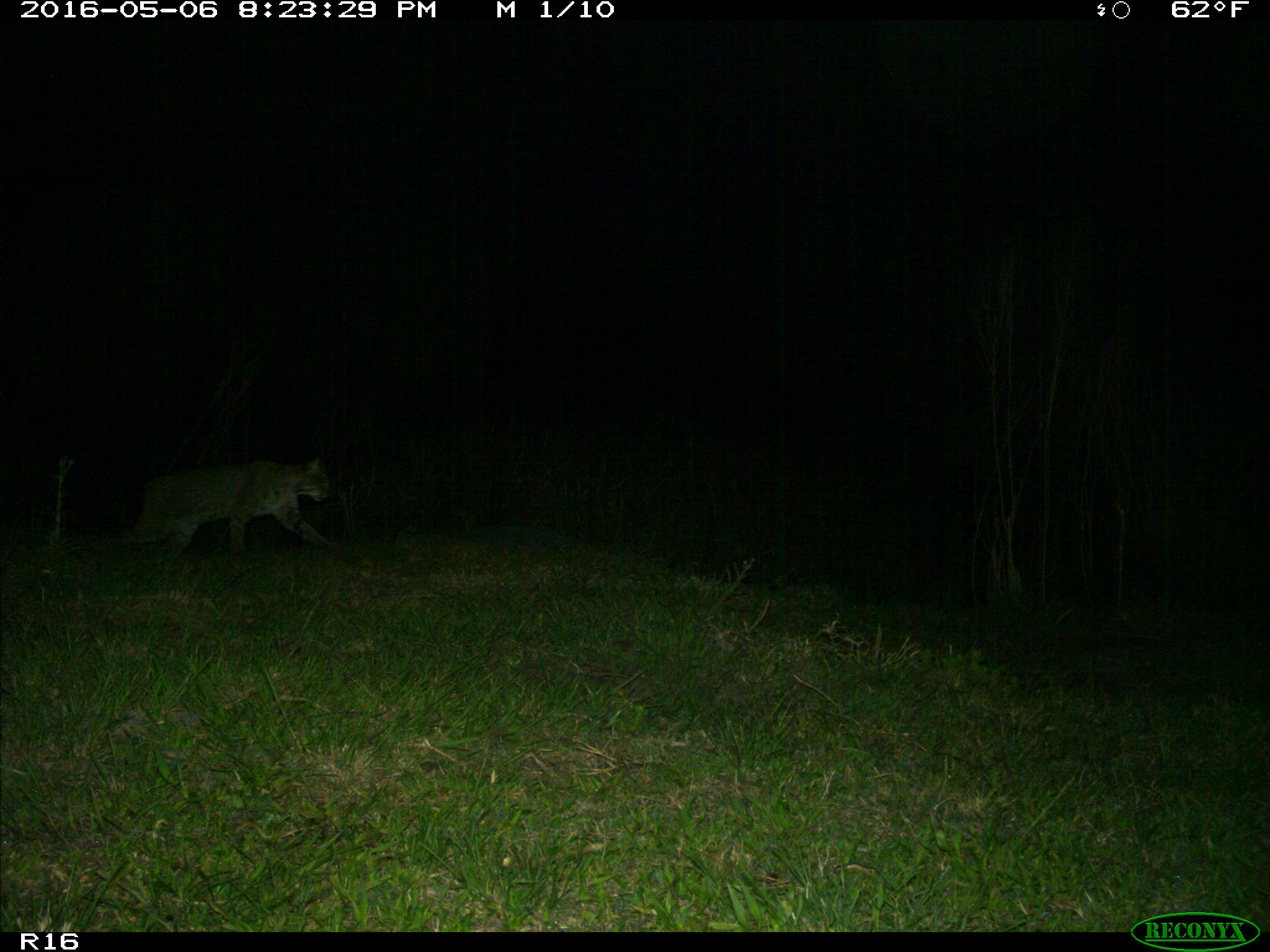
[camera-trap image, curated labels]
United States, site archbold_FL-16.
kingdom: Animalia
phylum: Chordata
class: Mammalia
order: Carnivora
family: Felidae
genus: Lynx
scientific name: Lynx rufus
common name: bobcat